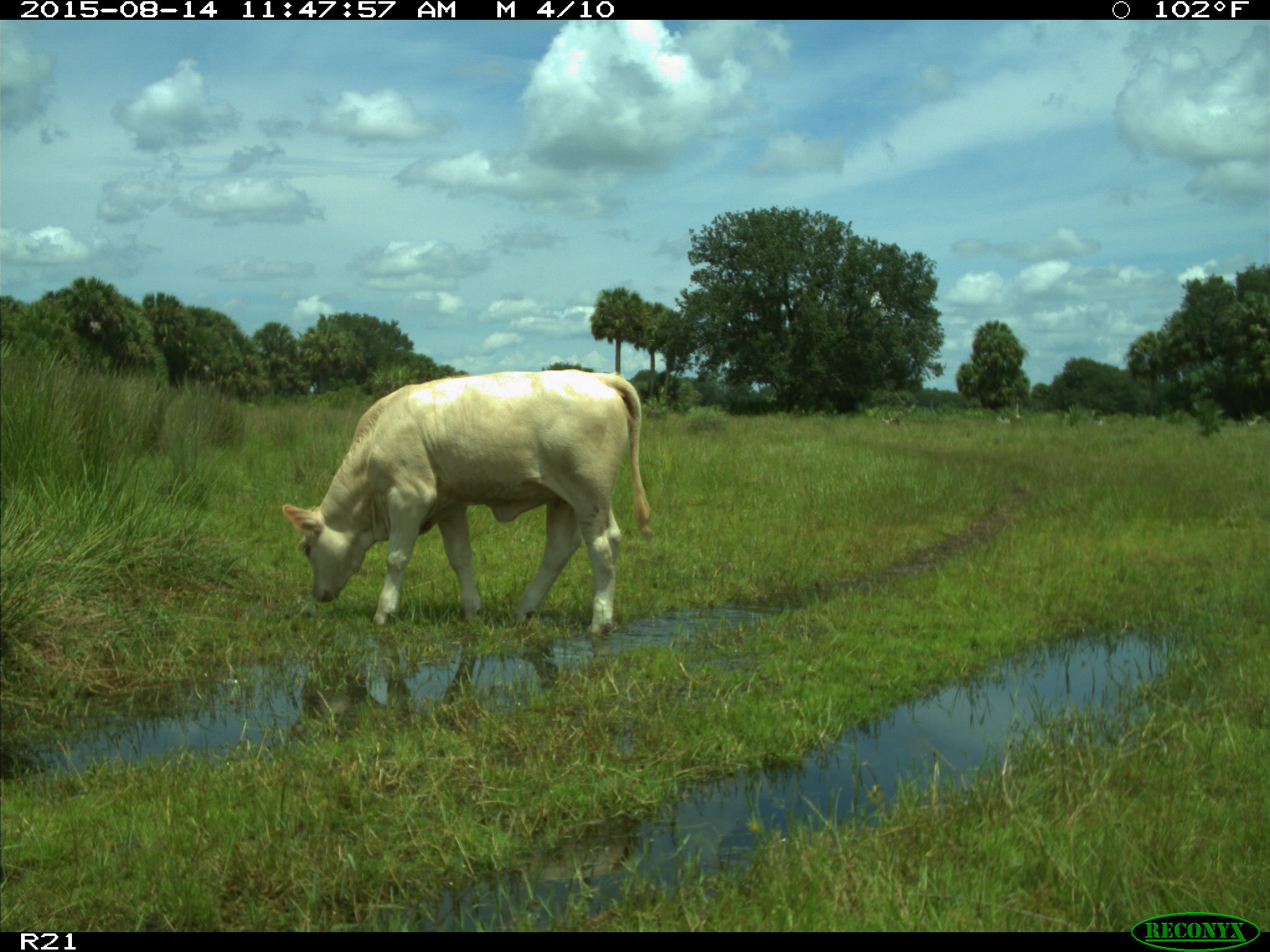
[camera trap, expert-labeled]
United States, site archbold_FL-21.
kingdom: Animalia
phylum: Chordata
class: Mammalia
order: Artiodactyla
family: Bovidae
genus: Bos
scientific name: Bos taurus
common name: domestic cow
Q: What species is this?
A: Bos taurus (domestic cow).